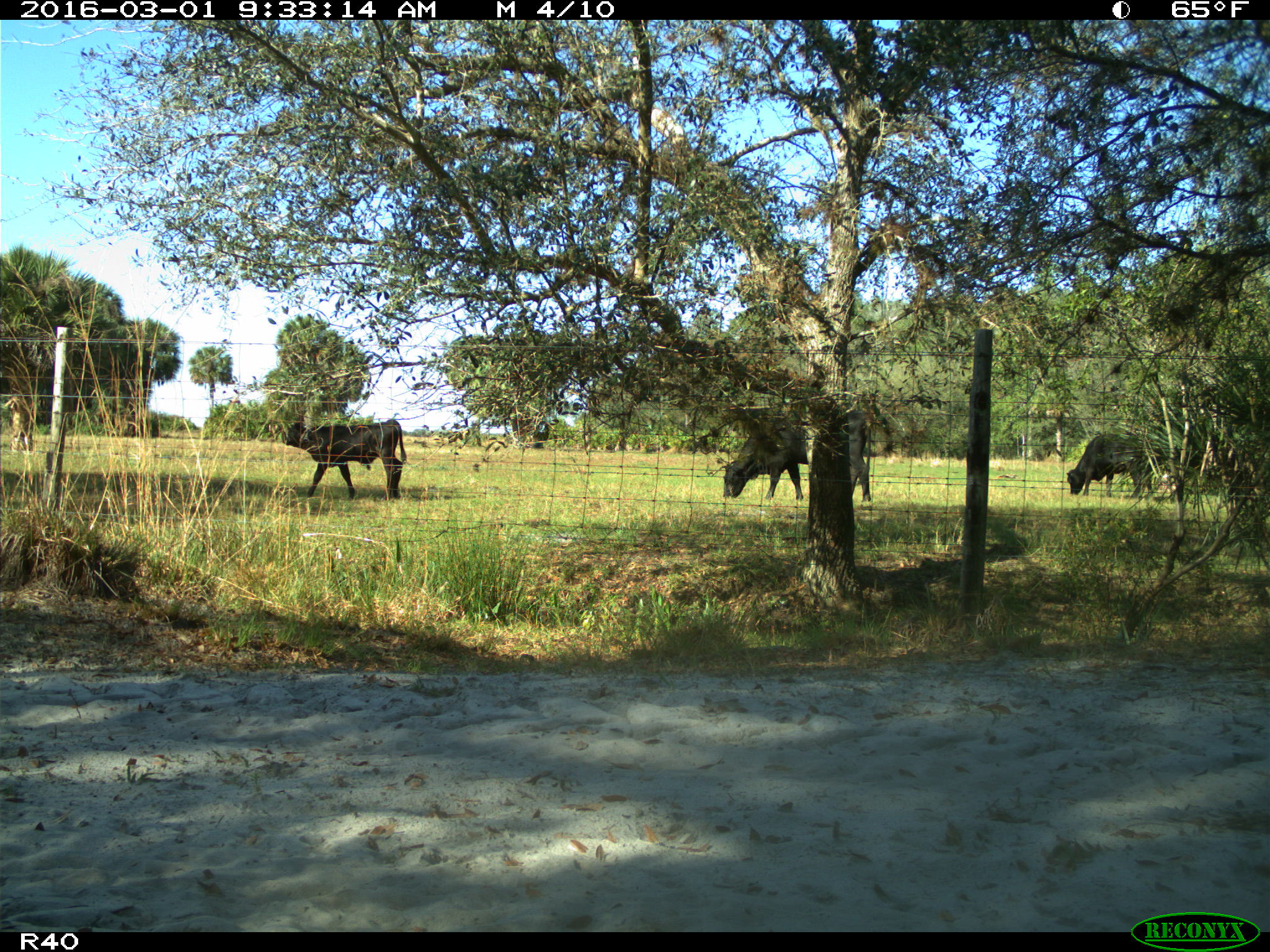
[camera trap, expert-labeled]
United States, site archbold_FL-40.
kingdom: Animalia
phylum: Chordata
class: Mammalia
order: Artiodactyla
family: Bovidae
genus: Bos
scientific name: Bos taurus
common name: domestic cow